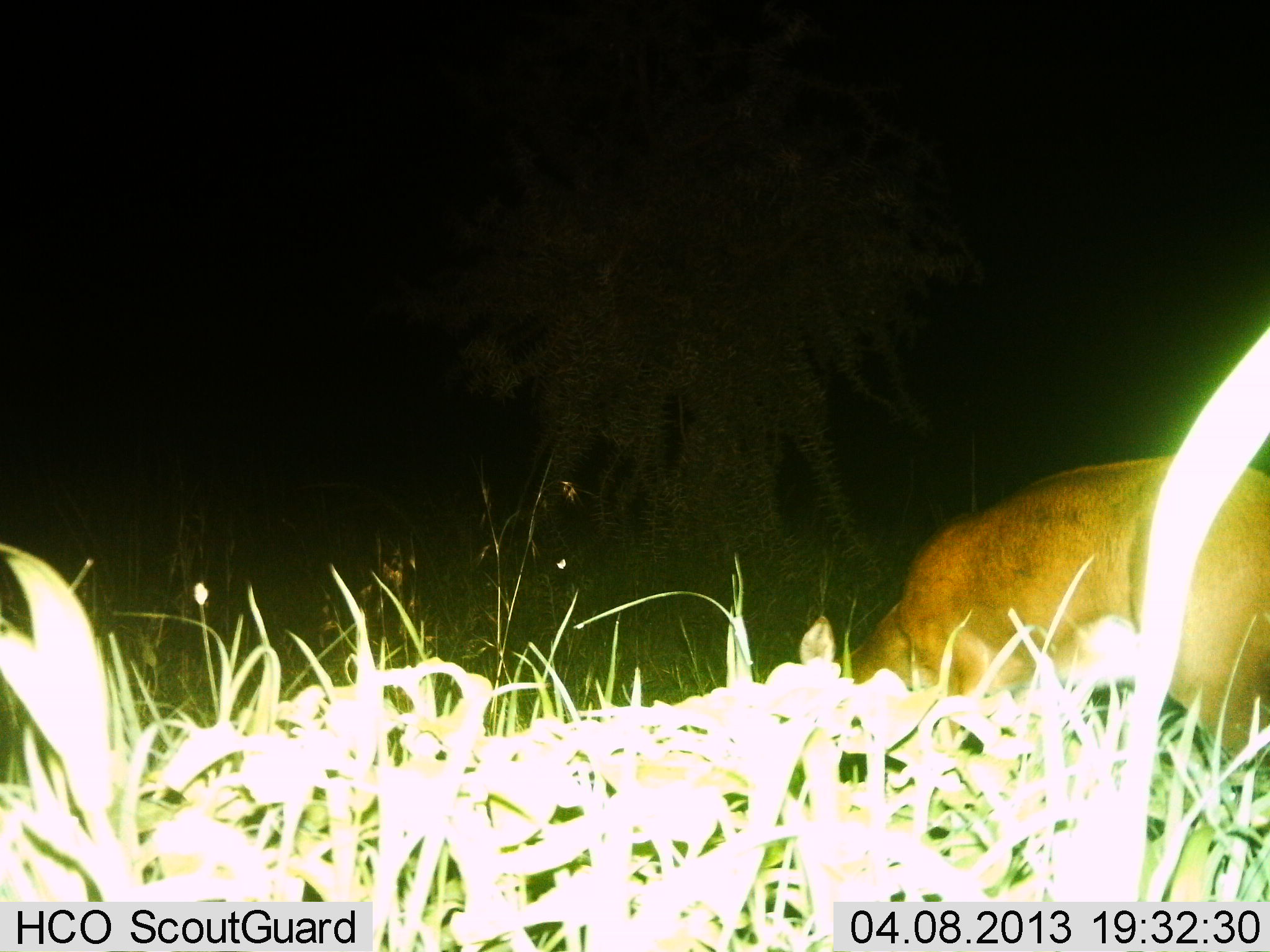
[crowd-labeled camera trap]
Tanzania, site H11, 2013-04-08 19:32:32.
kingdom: Animalia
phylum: Chordata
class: Mammalia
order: Artiodactyla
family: Bovidae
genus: Redunca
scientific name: Redunca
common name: reedbuck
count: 1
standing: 8%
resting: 0%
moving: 0%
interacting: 0%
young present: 0%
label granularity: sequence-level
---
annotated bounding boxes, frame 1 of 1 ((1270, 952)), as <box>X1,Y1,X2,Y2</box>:
animal: <box>800,456,1267,822</box>